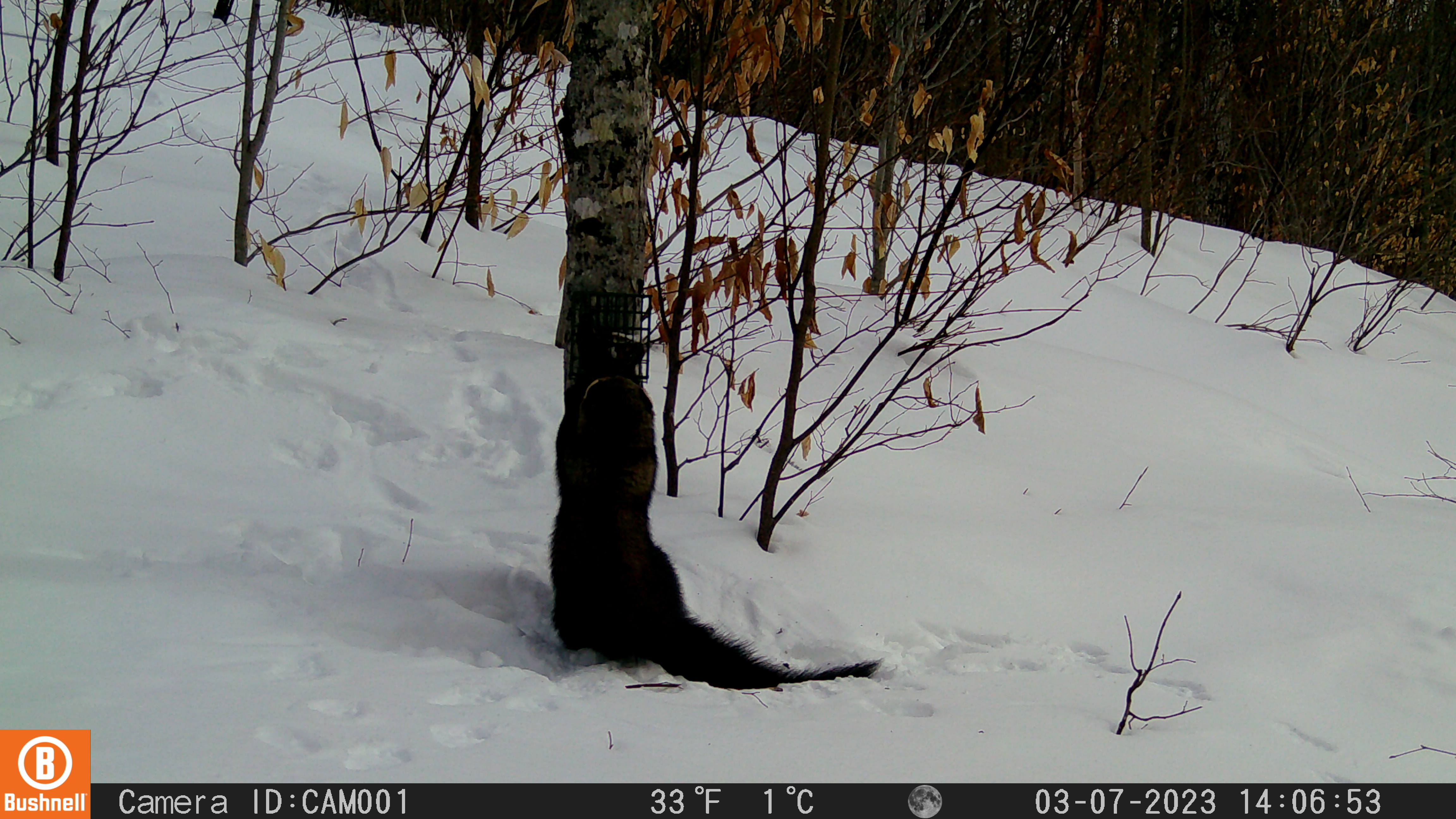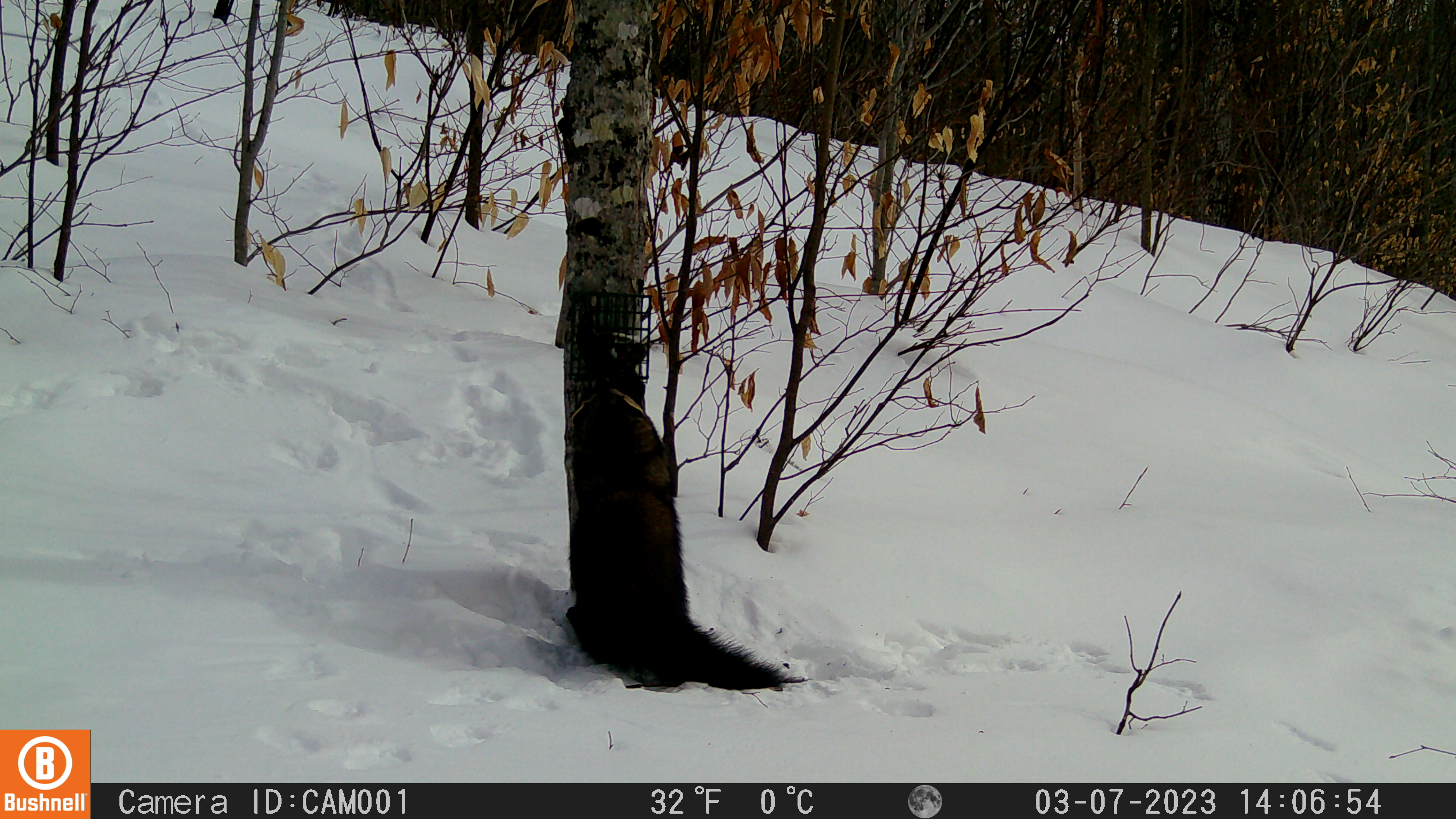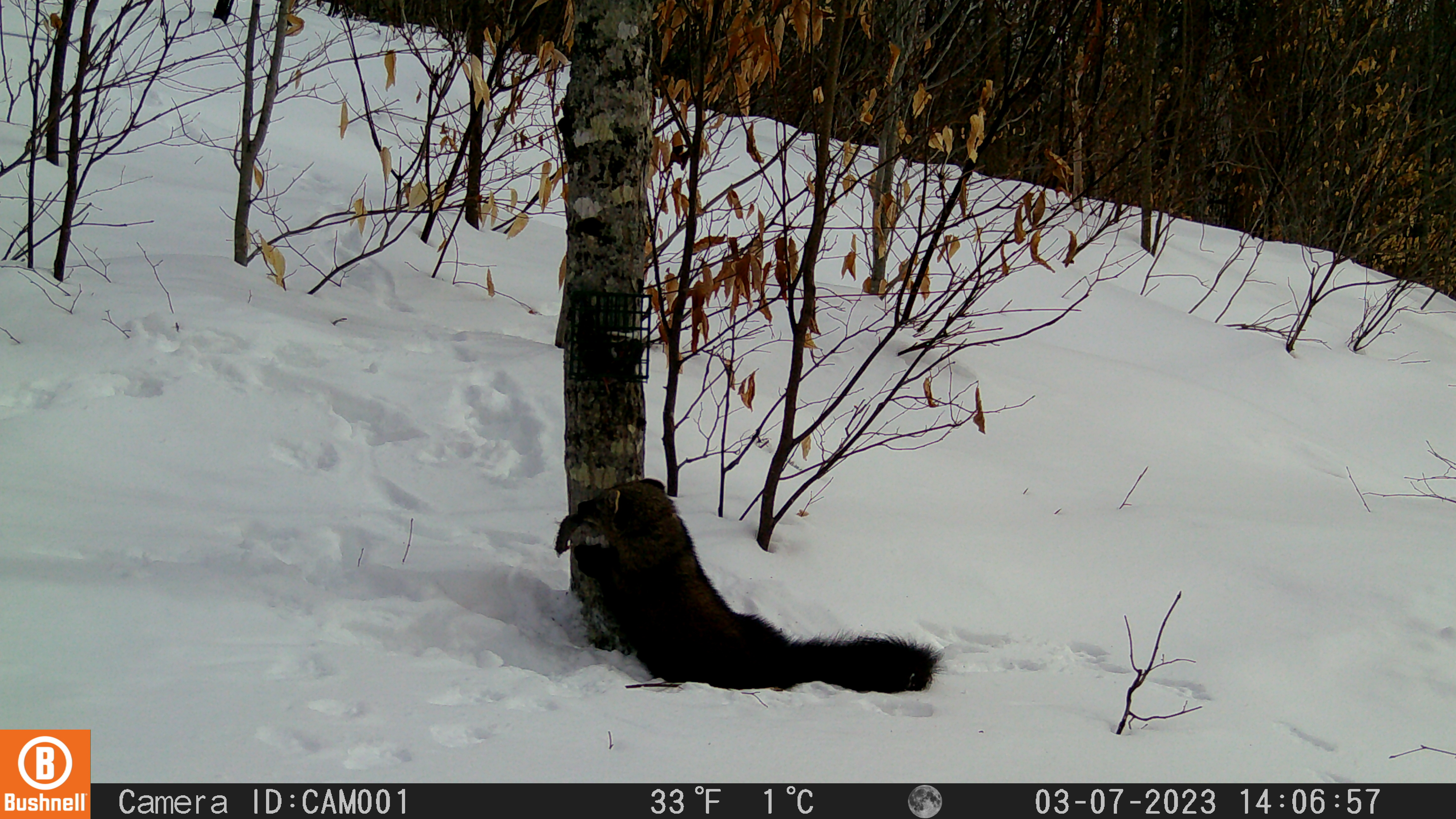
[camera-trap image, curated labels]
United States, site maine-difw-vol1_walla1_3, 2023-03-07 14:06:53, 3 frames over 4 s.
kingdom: Animalia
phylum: Chordata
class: Mammalia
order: Carnivora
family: Mustelidae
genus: Pekania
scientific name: Pekania pennanti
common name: fisher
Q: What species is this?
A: Fisher (Pekania pennanti).